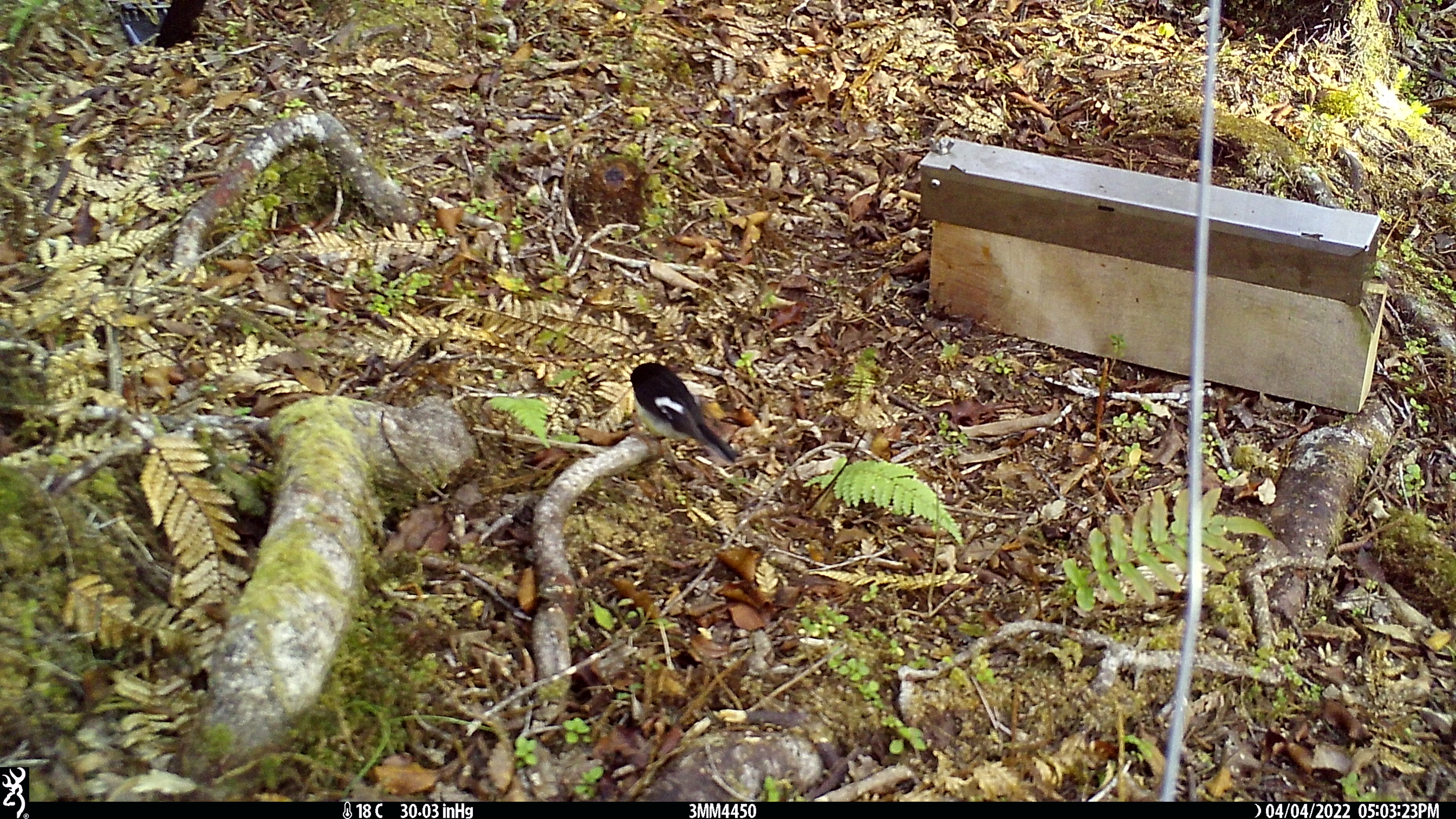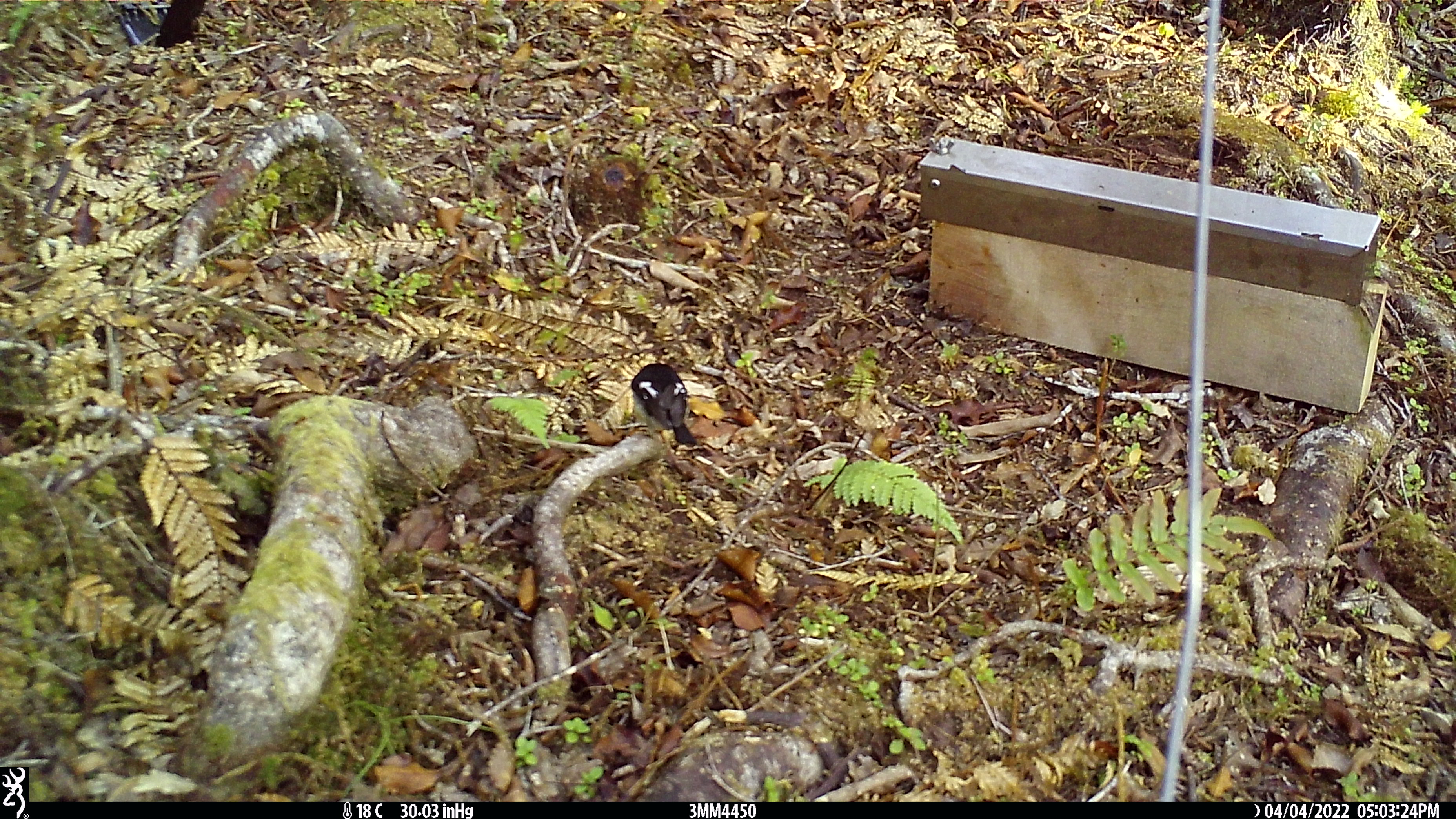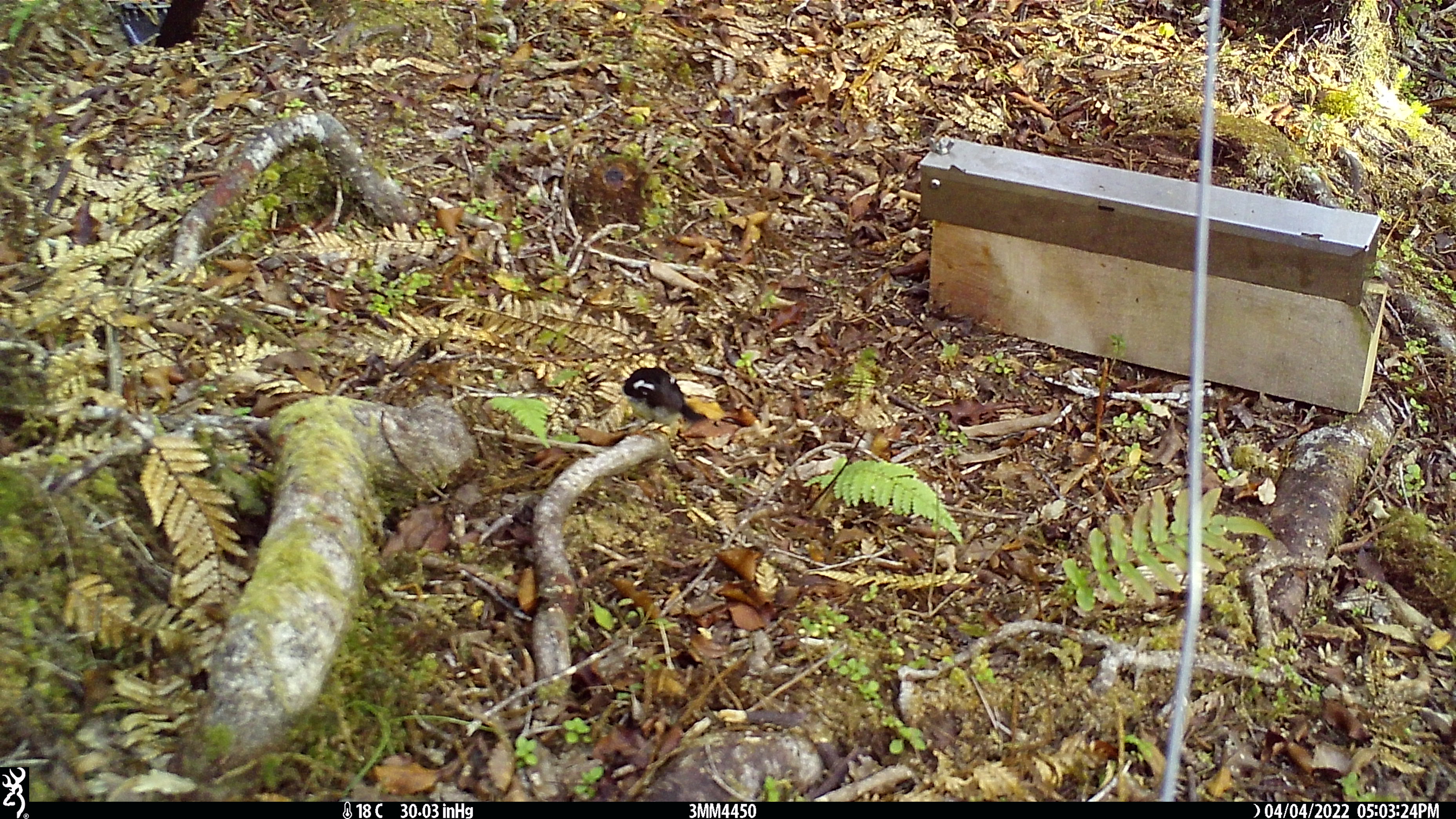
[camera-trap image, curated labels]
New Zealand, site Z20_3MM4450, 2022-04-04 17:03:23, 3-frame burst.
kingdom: Animalia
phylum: Chordata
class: Aves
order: Passeriformes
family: Petroicidae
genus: Petroica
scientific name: Petroica macrocephala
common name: tomtit